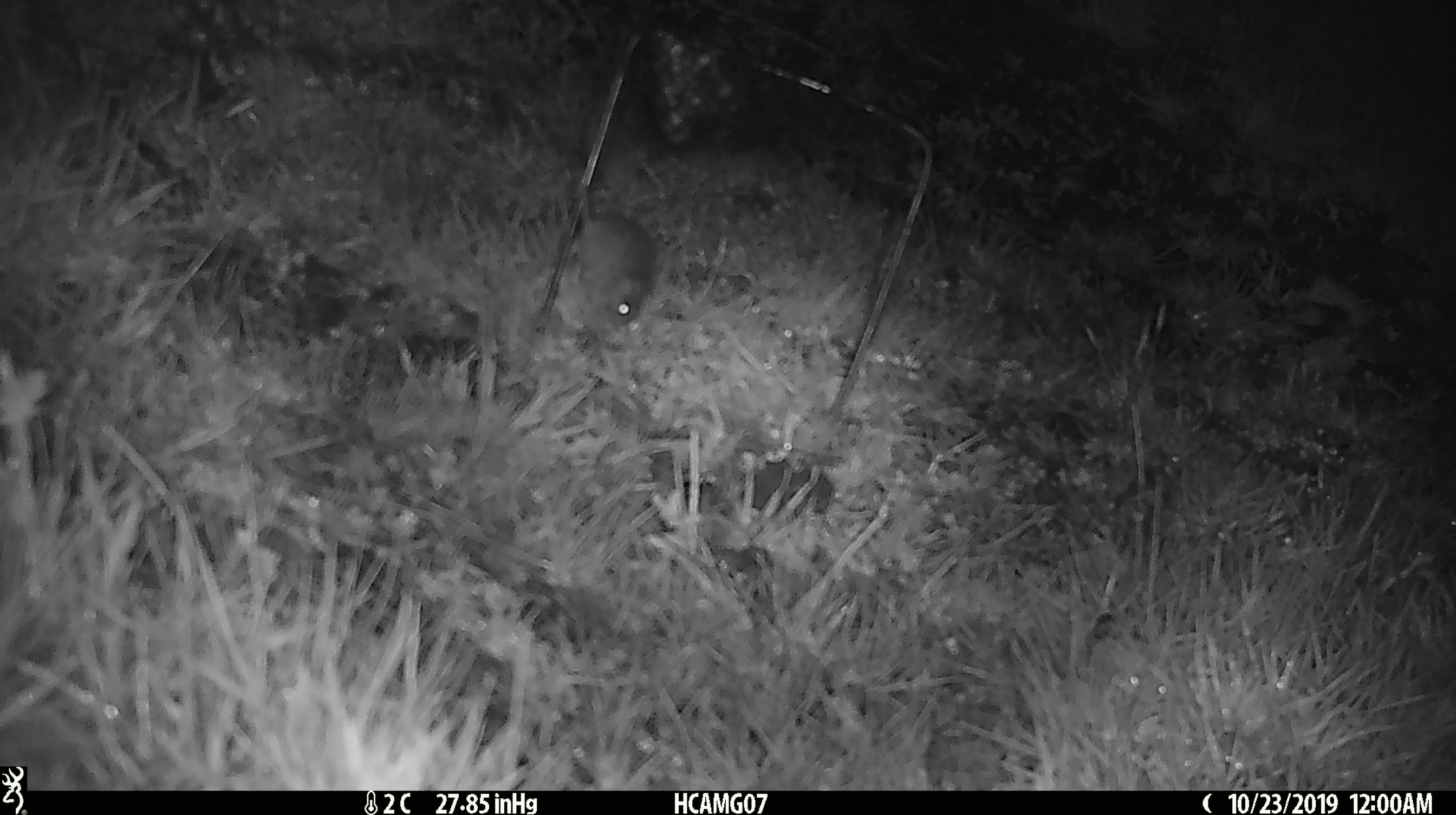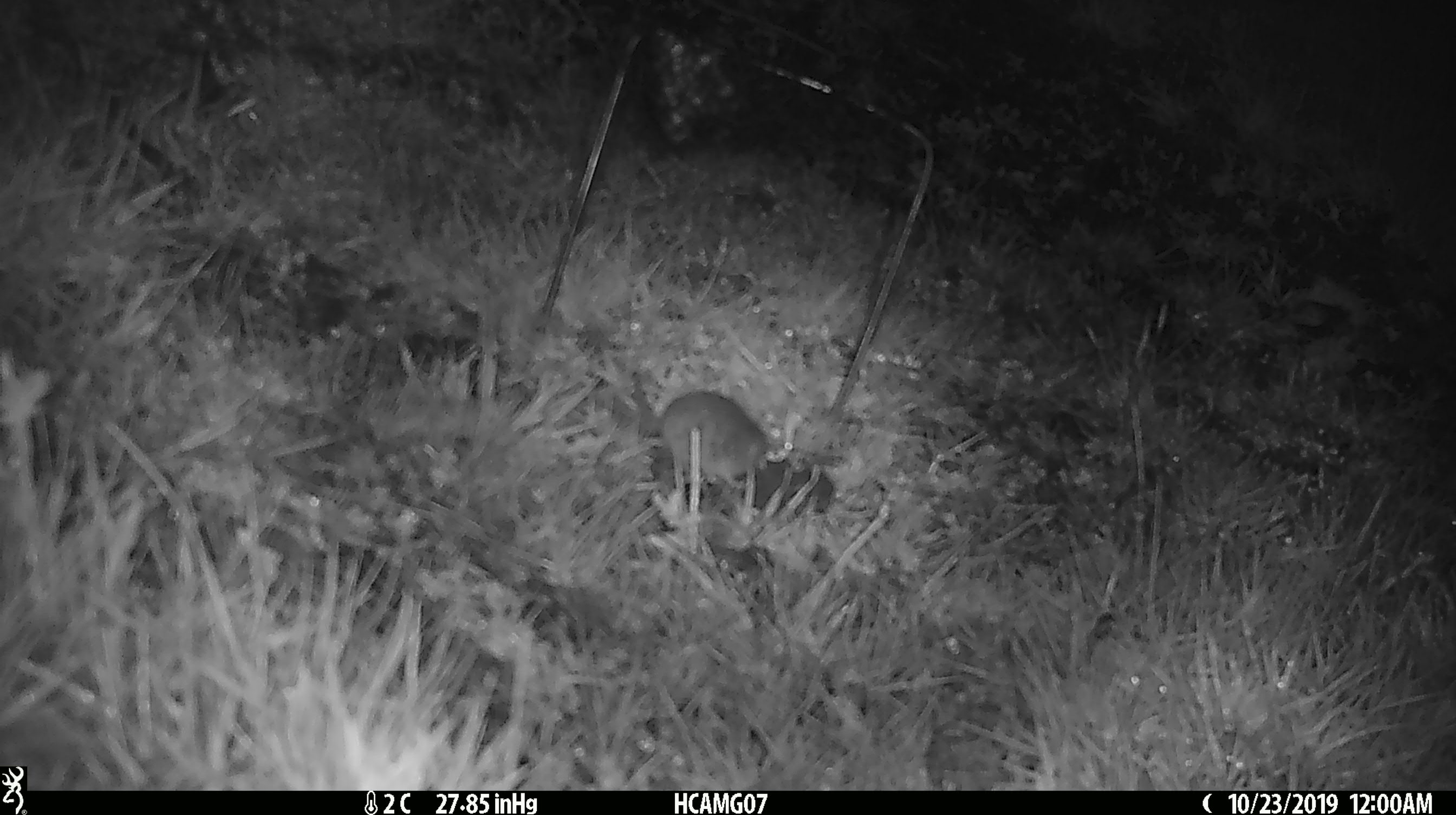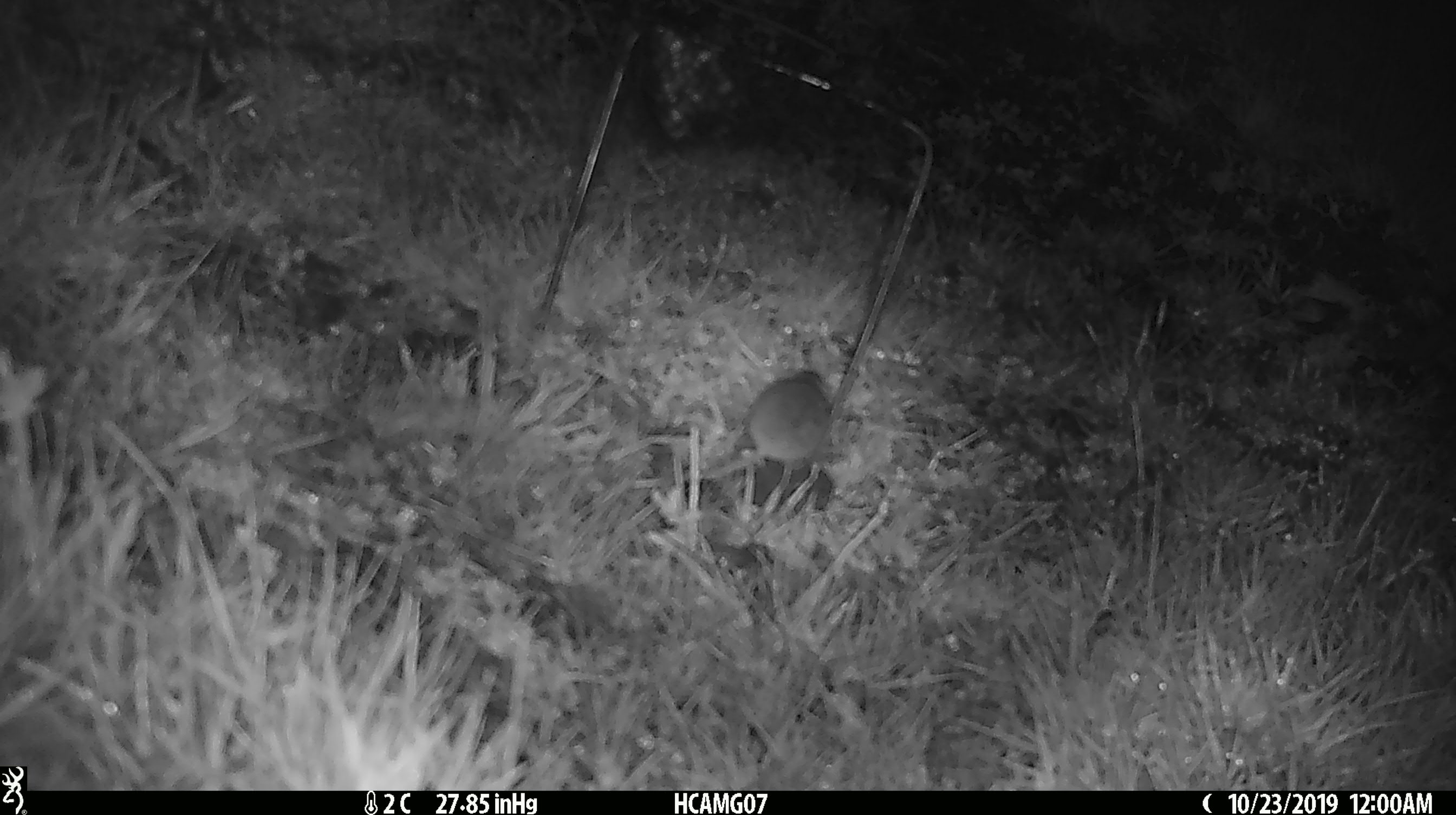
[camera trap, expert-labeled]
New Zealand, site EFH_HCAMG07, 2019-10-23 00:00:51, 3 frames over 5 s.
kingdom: Animalia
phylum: Chordata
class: Mammalia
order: Rodentia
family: Muridae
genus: Mus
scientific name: Mus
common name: mouse